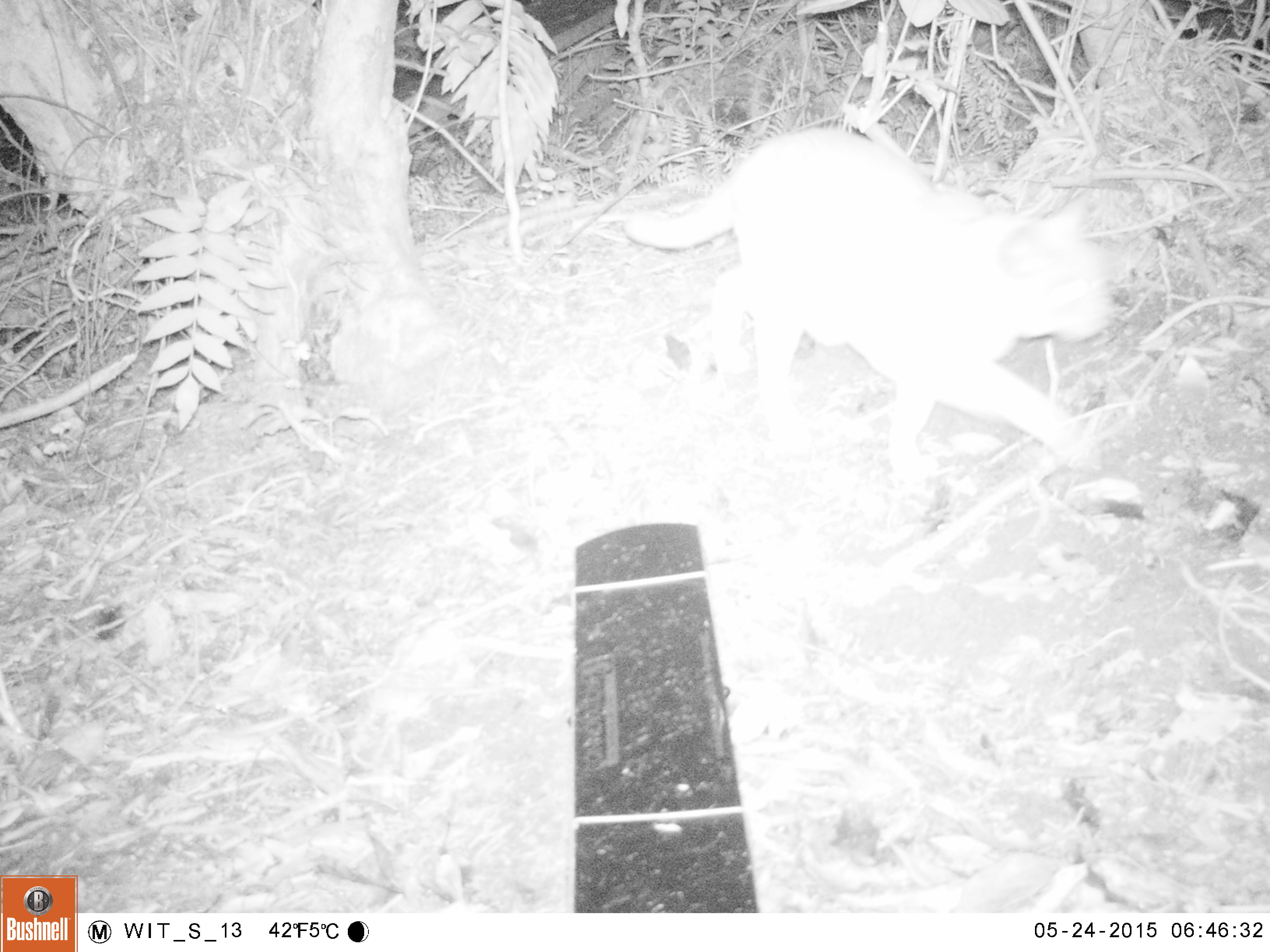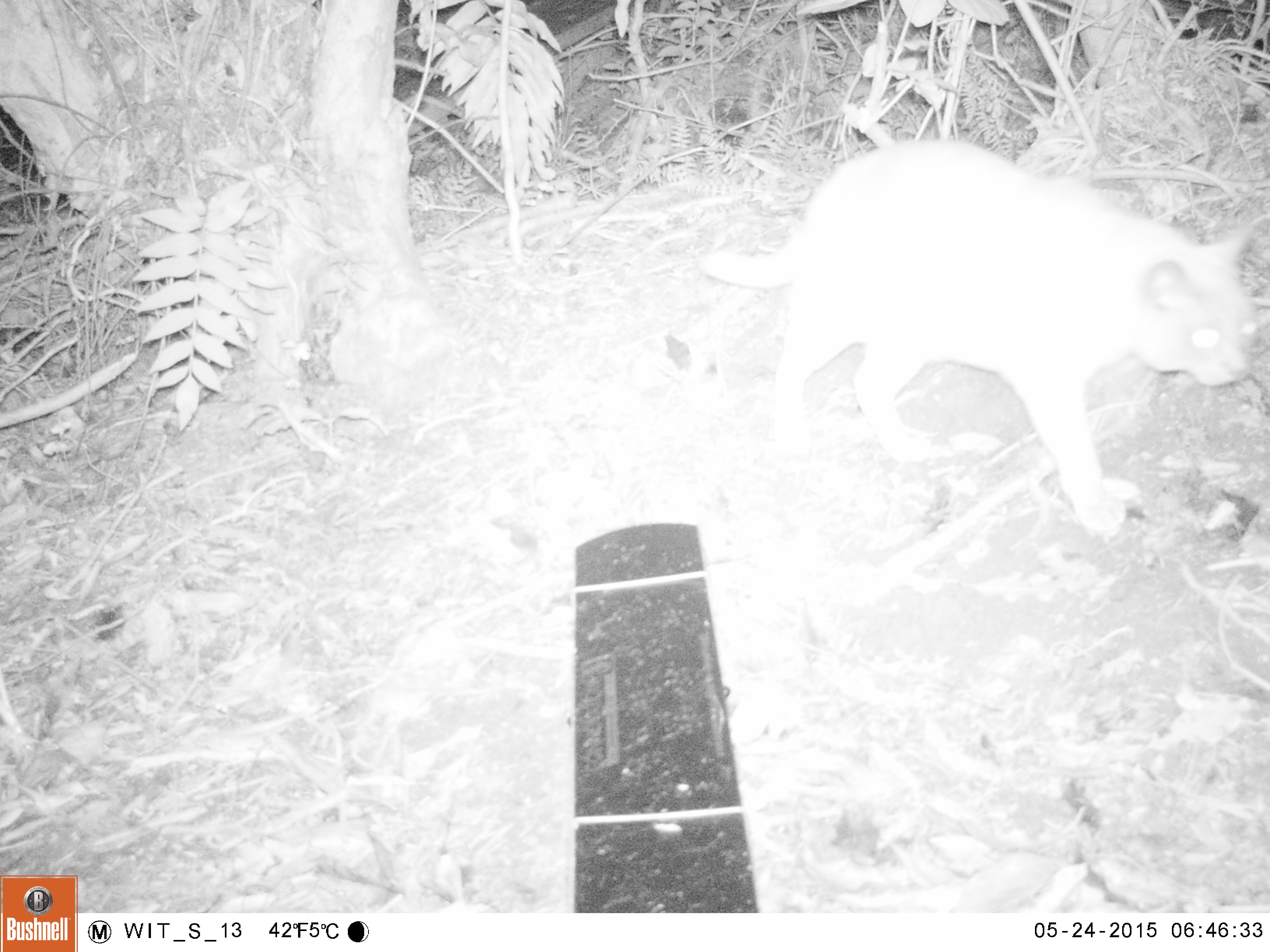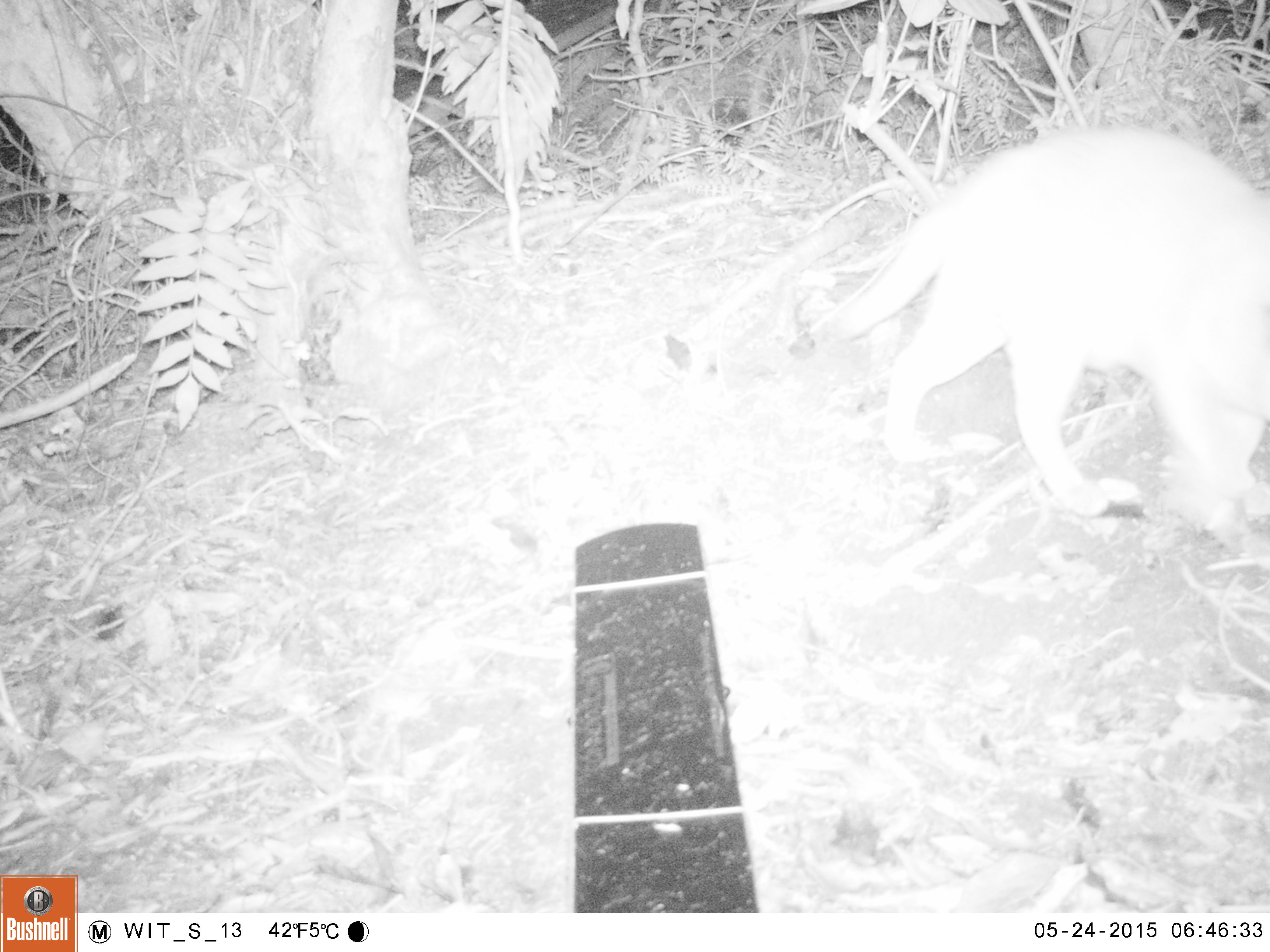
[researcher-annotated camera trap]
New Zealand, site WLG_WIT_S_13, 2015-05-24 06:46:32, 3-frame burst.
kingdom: Animalia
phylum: Chordata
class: Mammalia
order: Carnivora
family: Felidae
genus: Felis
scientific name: Felis catus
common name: domestic cat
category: cat